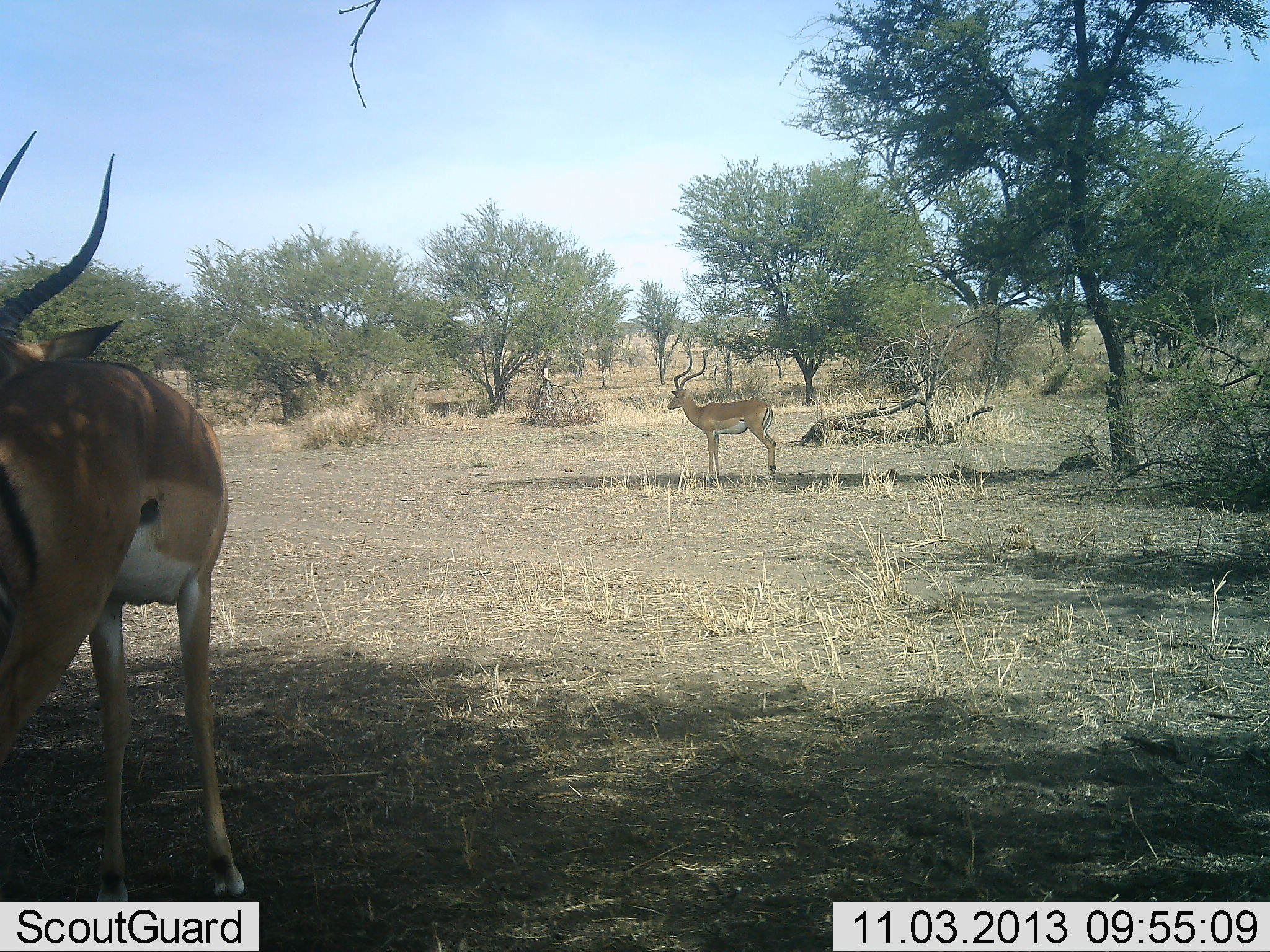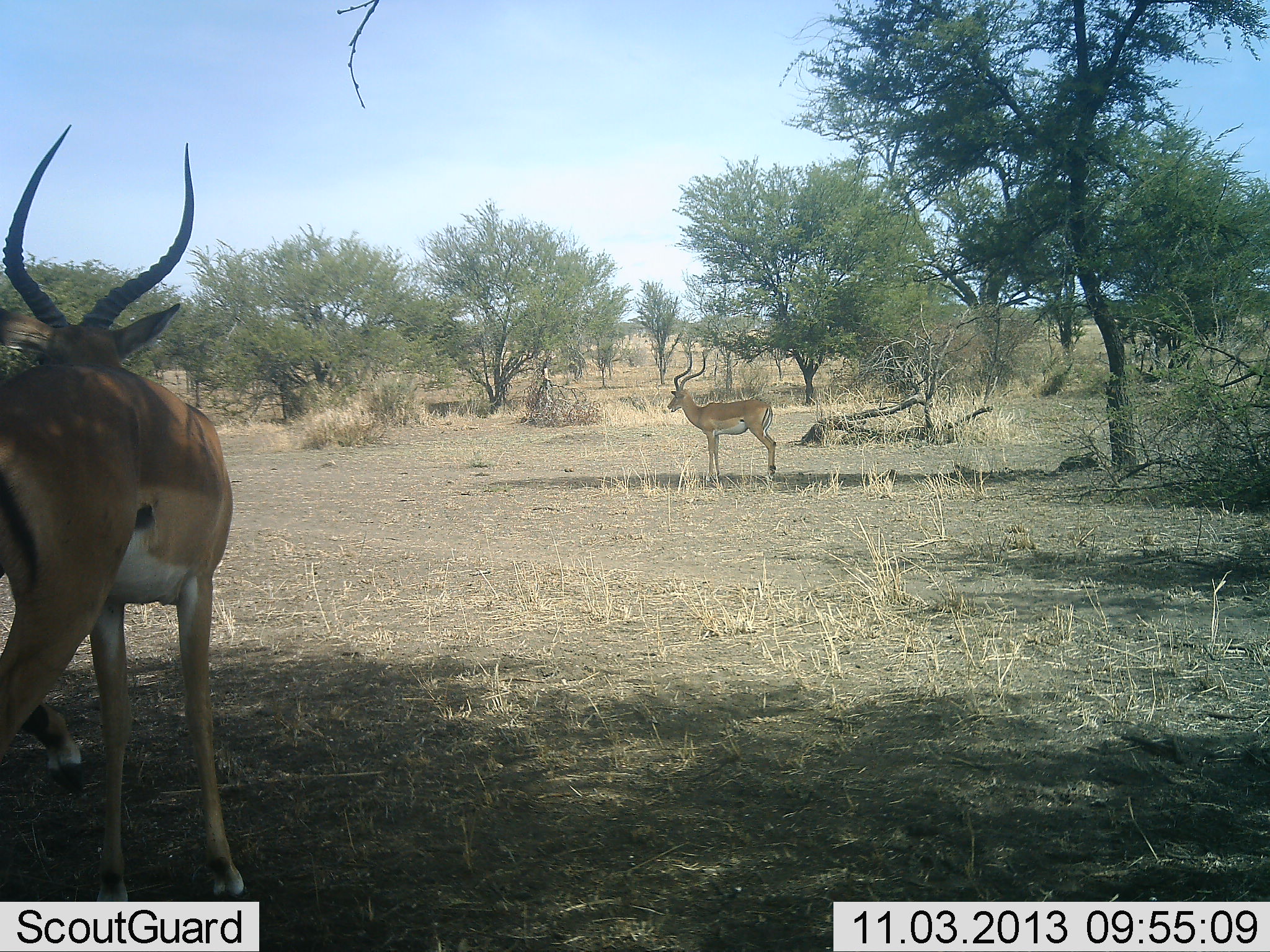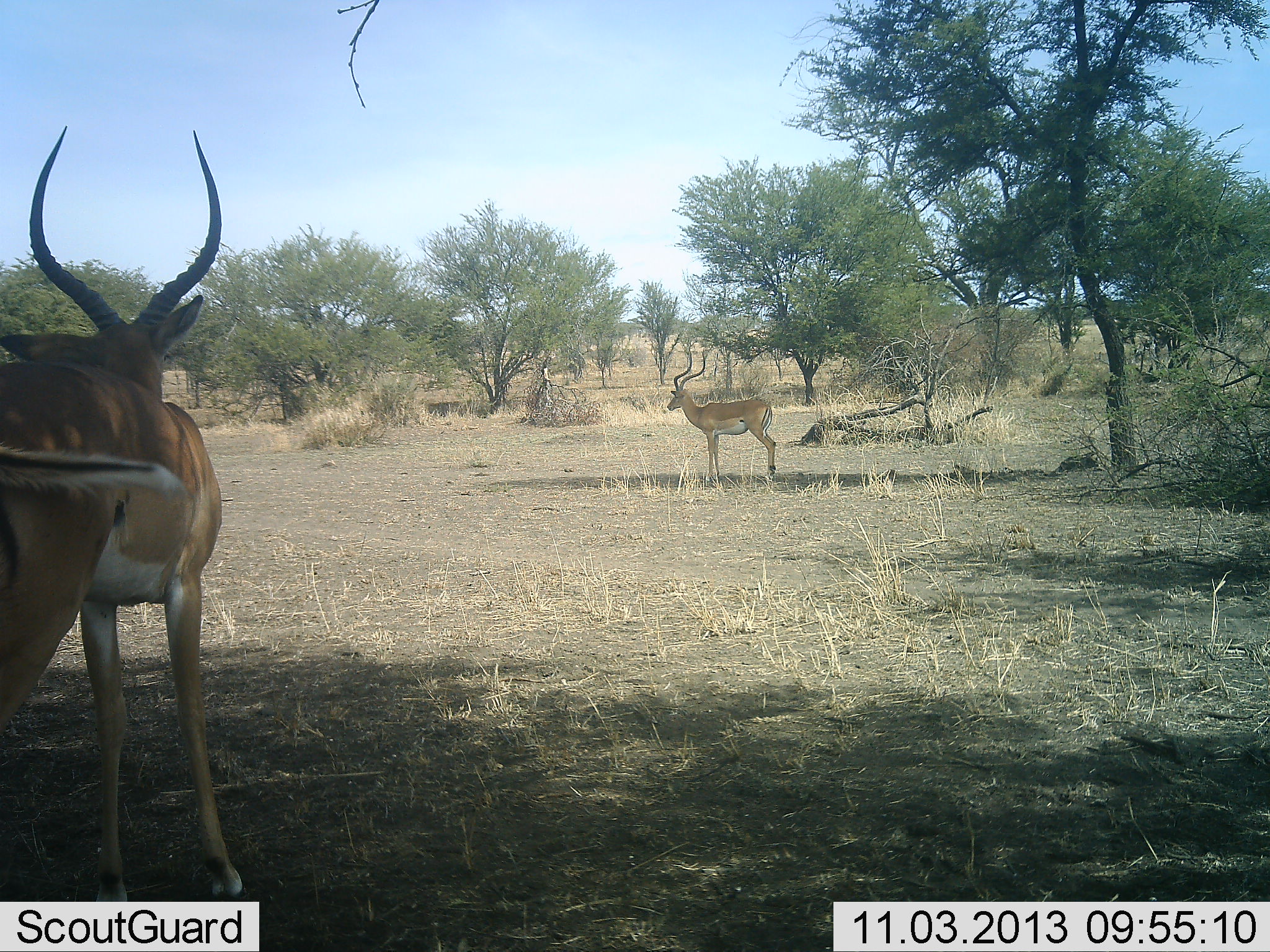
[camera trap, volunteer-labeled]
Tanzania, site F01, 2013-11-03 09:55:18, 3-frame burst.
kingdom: Animalia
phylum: Chordata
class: Mammalia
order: Artiodactyla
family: Bovidae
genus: Aepyceros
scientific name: Aepyceros melampus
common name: impala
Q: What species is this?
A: Impala (Aepyceros melampus).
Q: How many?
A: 2.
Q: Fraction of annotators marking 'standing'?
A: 100%.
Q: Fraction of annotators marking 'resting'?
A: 10%.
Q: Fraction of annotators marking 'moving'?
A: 0%.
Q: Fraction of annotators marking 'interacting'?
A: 0%.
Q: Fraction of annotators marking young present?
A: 0%.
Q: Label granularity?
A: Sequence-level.